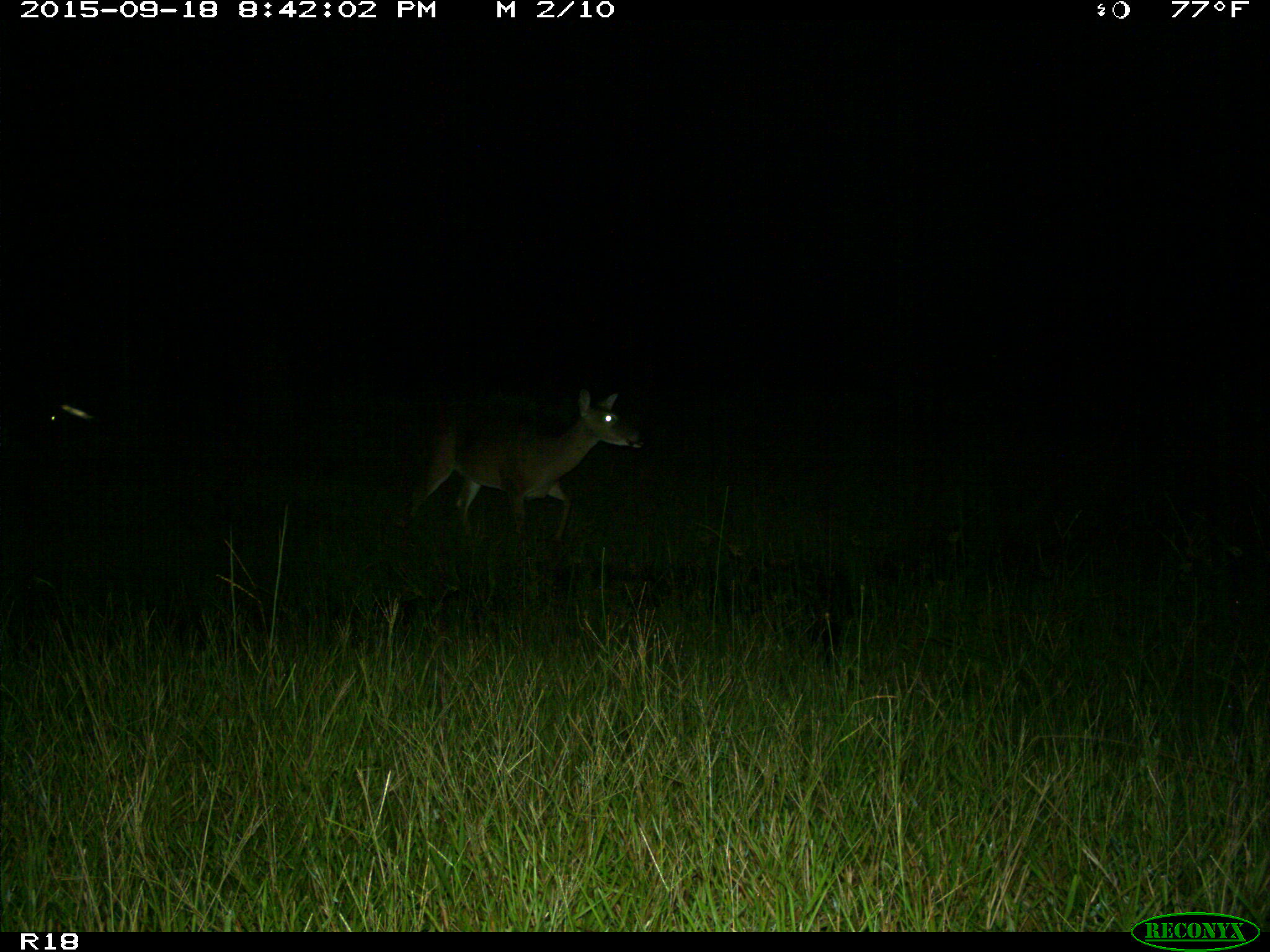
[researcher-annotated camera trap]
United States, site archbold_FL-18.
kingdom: Animalia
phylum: Chordata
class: Mammalia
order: Artiodactyla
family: Cervidae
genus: Odocoileus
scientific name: Odocoileus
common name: deer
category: unidentified deer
Unidentified deer (deer) (Odocoileus).